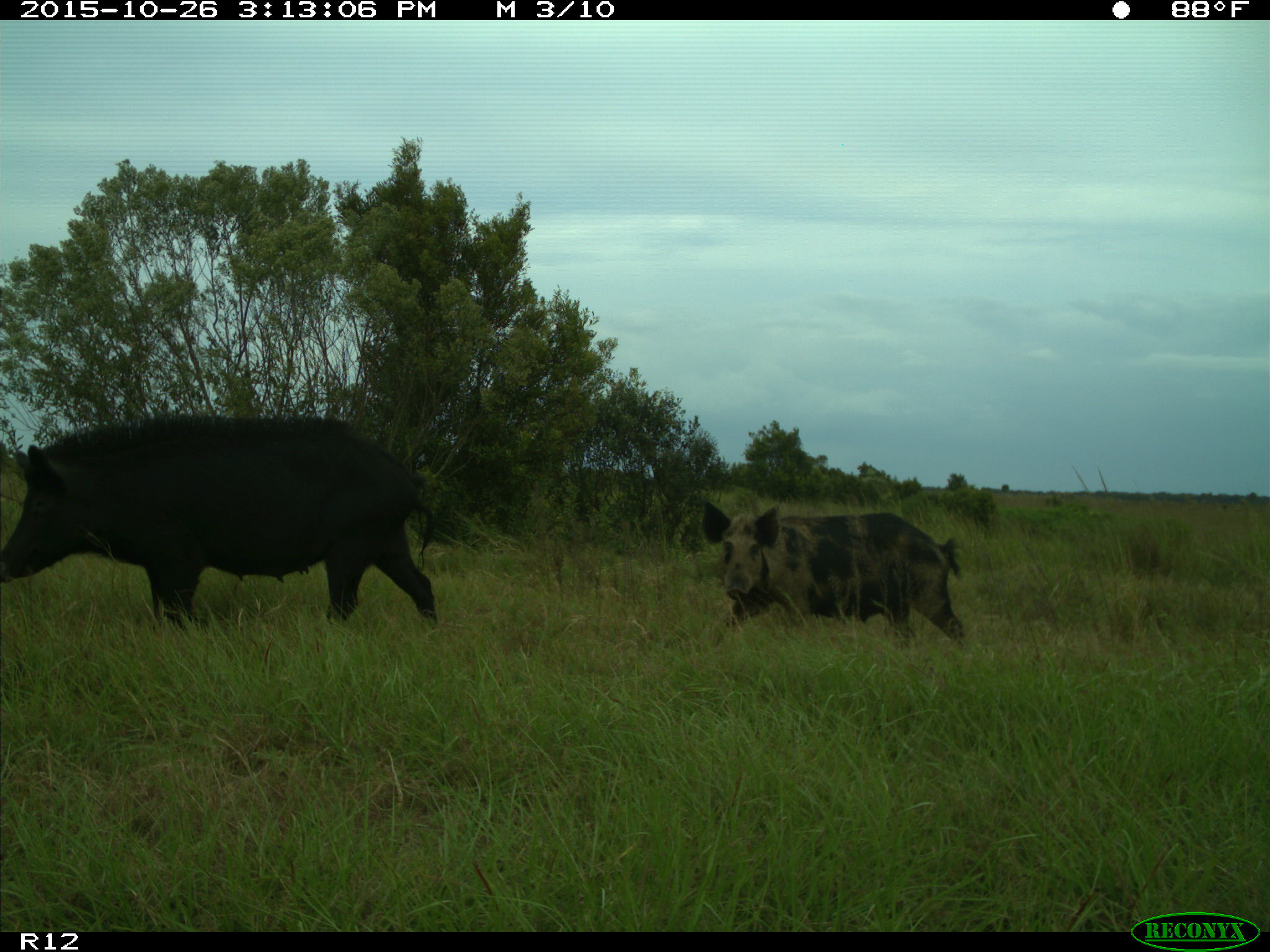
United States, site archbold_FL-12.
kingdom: Animalia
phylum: Chordata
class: Mammalia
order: Artiodactyla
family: Suidae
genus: Sus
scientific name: Sus scrofa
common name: wild boar